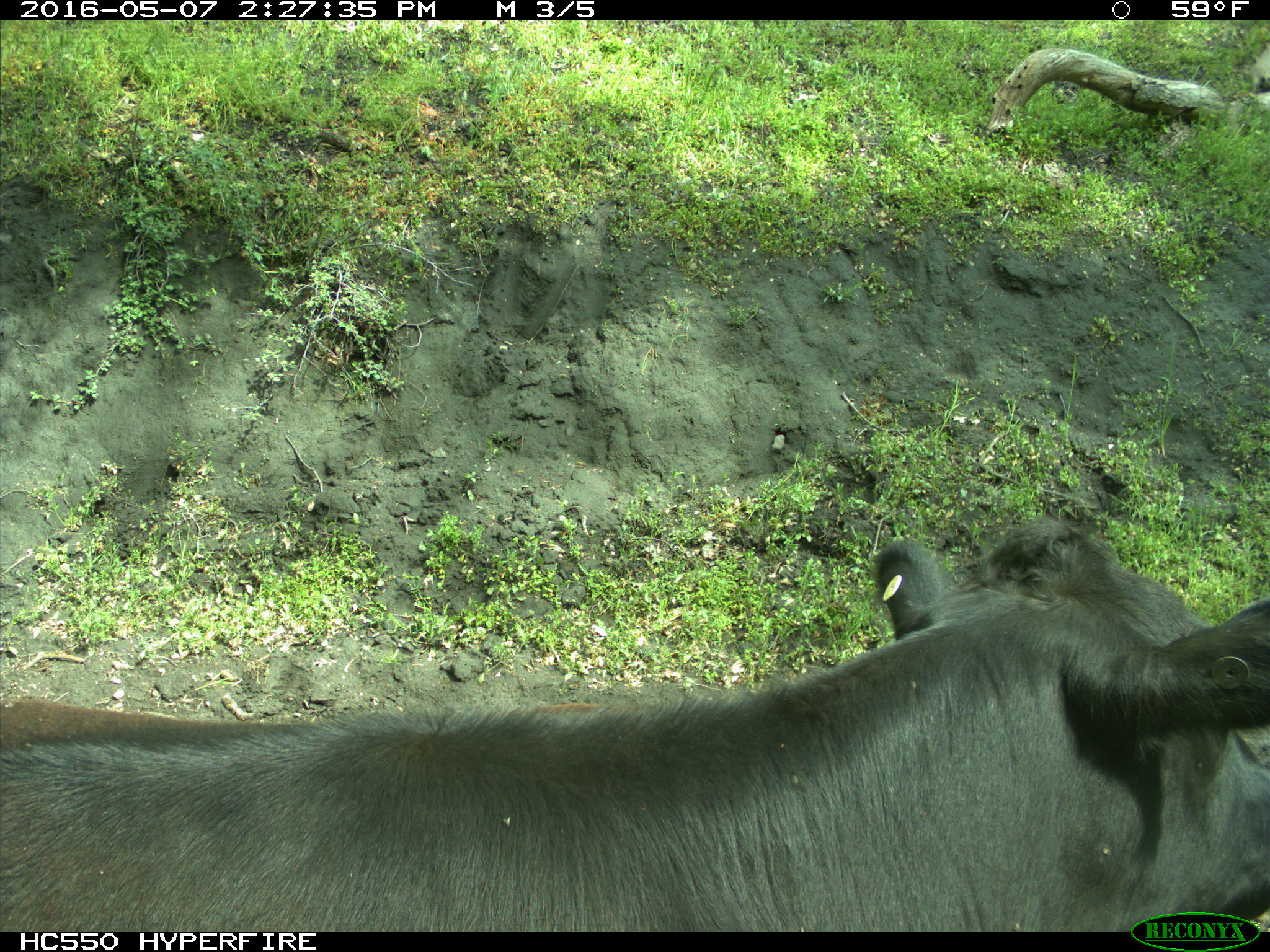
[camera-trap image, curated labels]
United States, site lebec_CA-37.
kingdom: Animalia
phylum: Chordata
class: Mammalia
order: Artiodactyla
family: Bovidae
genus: Bos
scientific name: Bos taurus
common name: domestic cow